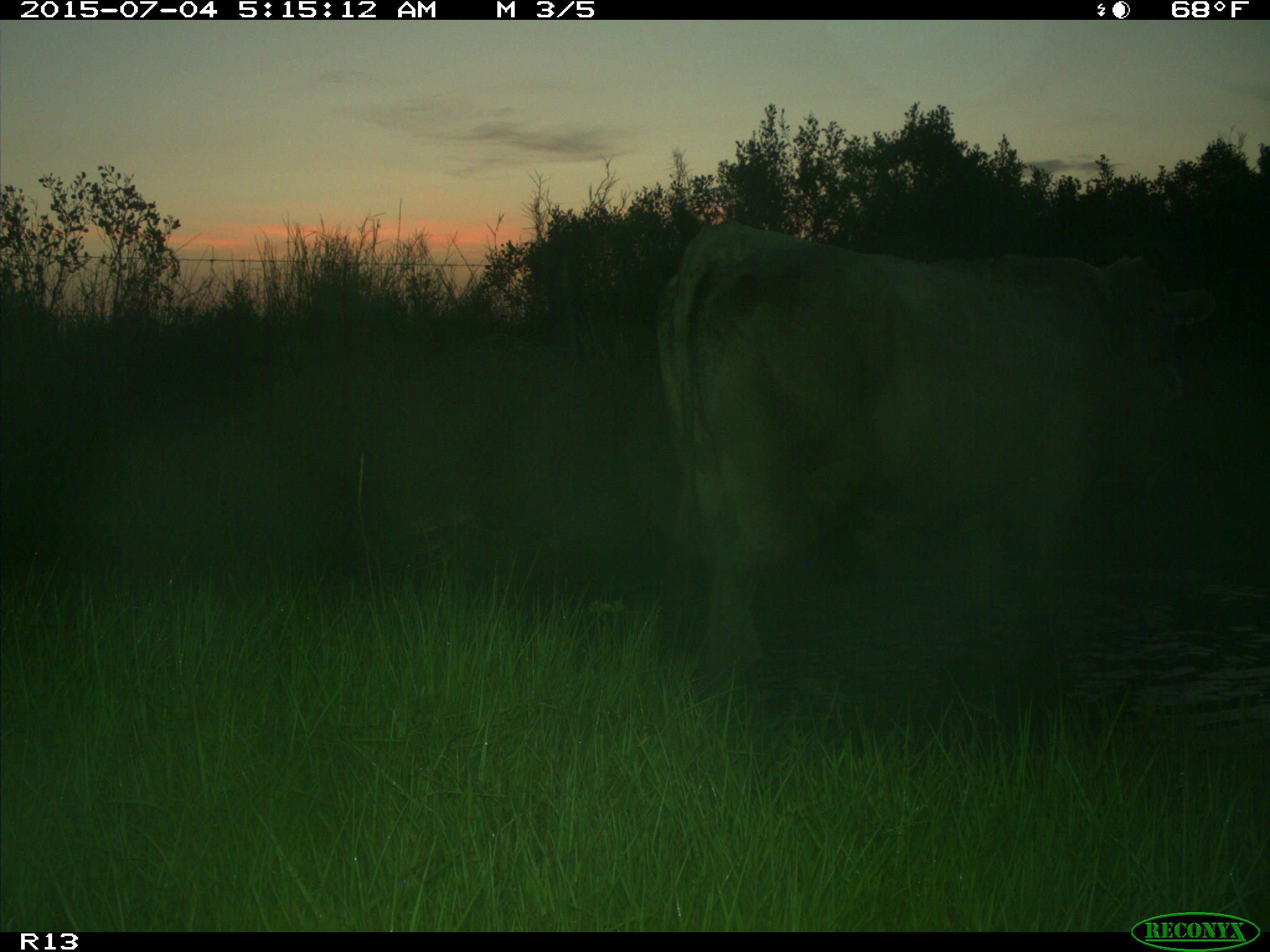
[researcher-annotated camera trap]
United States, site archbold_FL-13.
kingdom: Animalia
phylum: Chordata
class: Mammalia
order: Artiodactyla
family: Bovidae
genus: Bos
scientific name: Bos taurus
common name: domestic cow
Bos taurus (domestic cow).